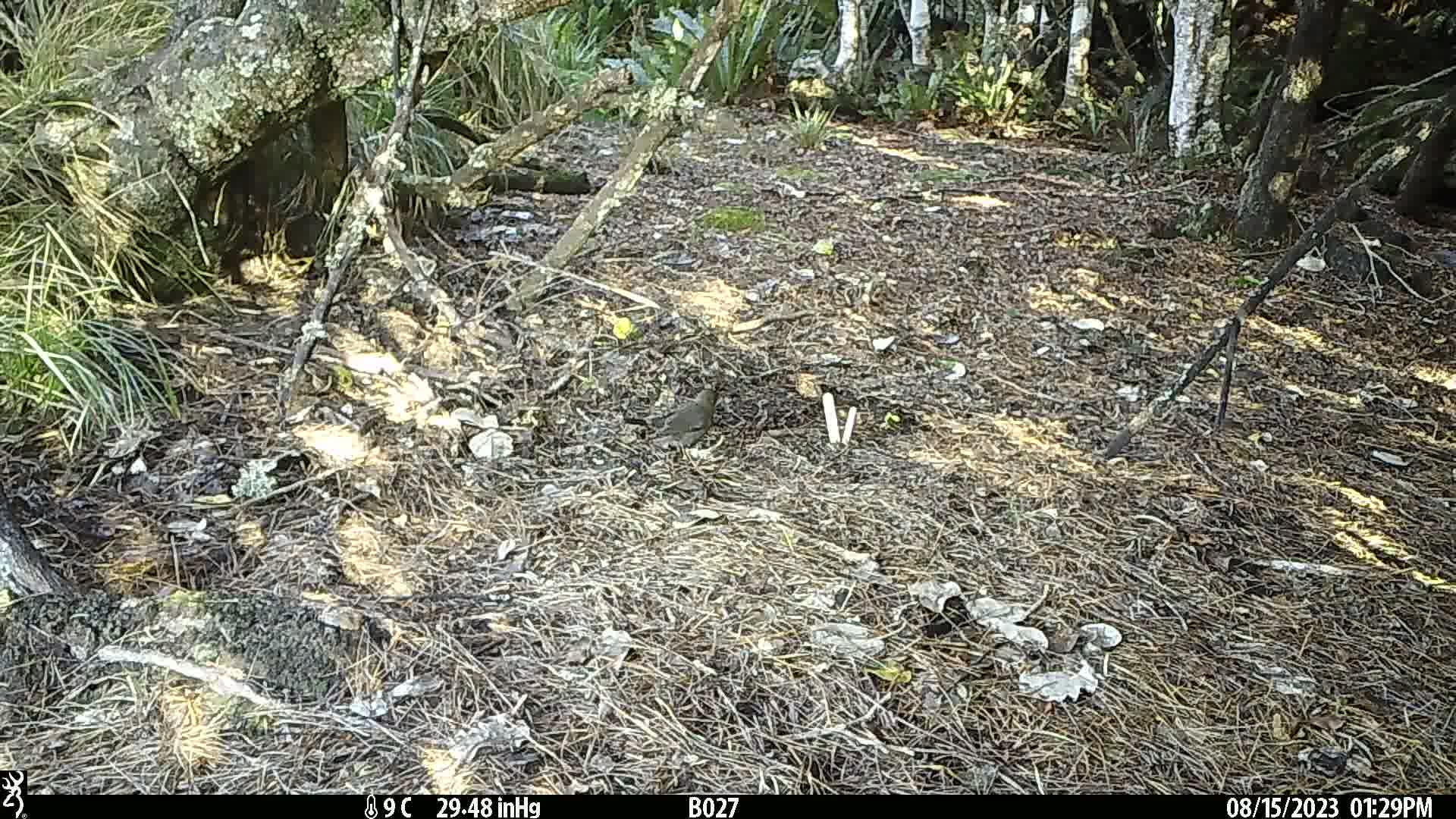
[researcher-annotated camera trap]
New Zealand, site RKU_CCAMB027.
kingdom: Animalia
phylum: Chordata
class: Aves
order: Passeriformes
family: Turdidae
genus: Turdus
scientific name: Turdus merula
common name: eurasian blackbird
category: blackbird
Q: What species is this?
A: Blackbird (eurasian blackbird) (Turdus merula).